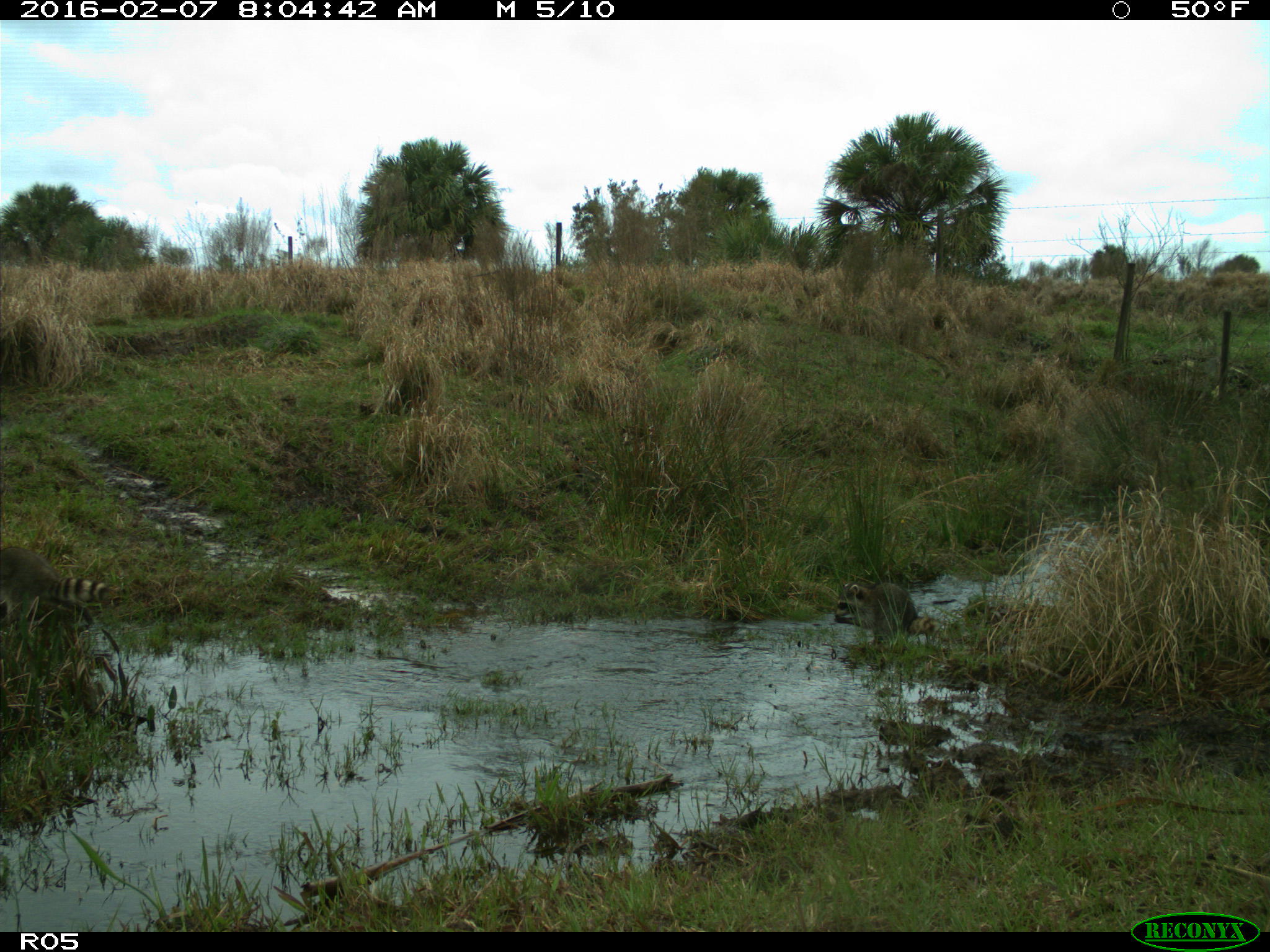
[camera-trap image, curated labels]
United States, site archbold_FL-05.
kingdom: Animalia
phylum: Chordata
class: Mammalia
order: Carnivora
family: Procyonidae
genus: Procyon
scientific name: Procyon lotor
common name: common raccoon